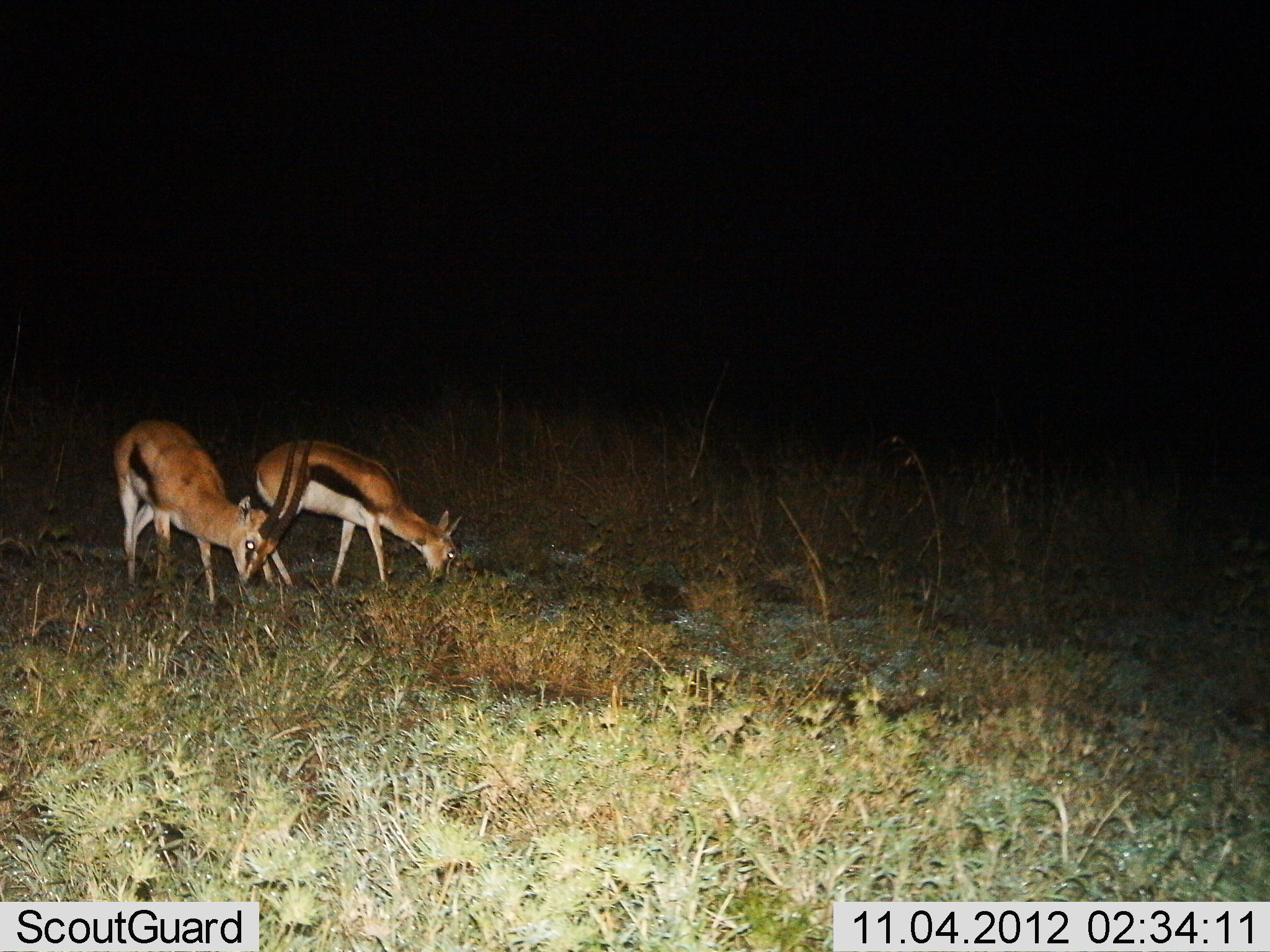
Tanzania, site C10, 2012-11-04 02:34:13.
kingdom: Animalia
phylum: Chordata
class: Mammalia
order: Artiodactyla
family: Bovidae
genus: Eudorcas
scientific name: Eudorcas thomsonii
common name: thomson's gazelle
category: gazellethomsons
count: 2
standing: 30%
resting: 0%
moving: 0%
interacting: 0%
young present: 0%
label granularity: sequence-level